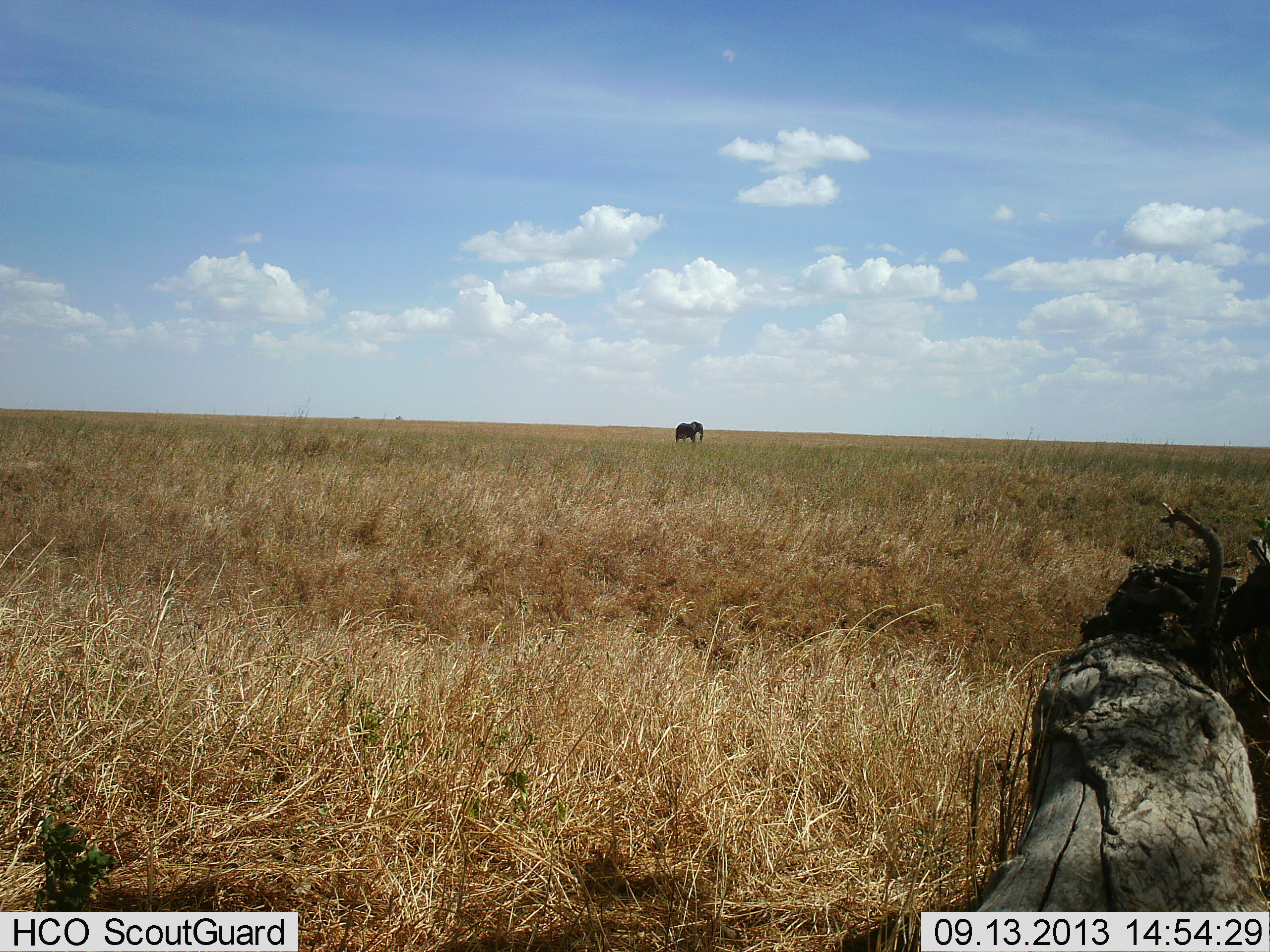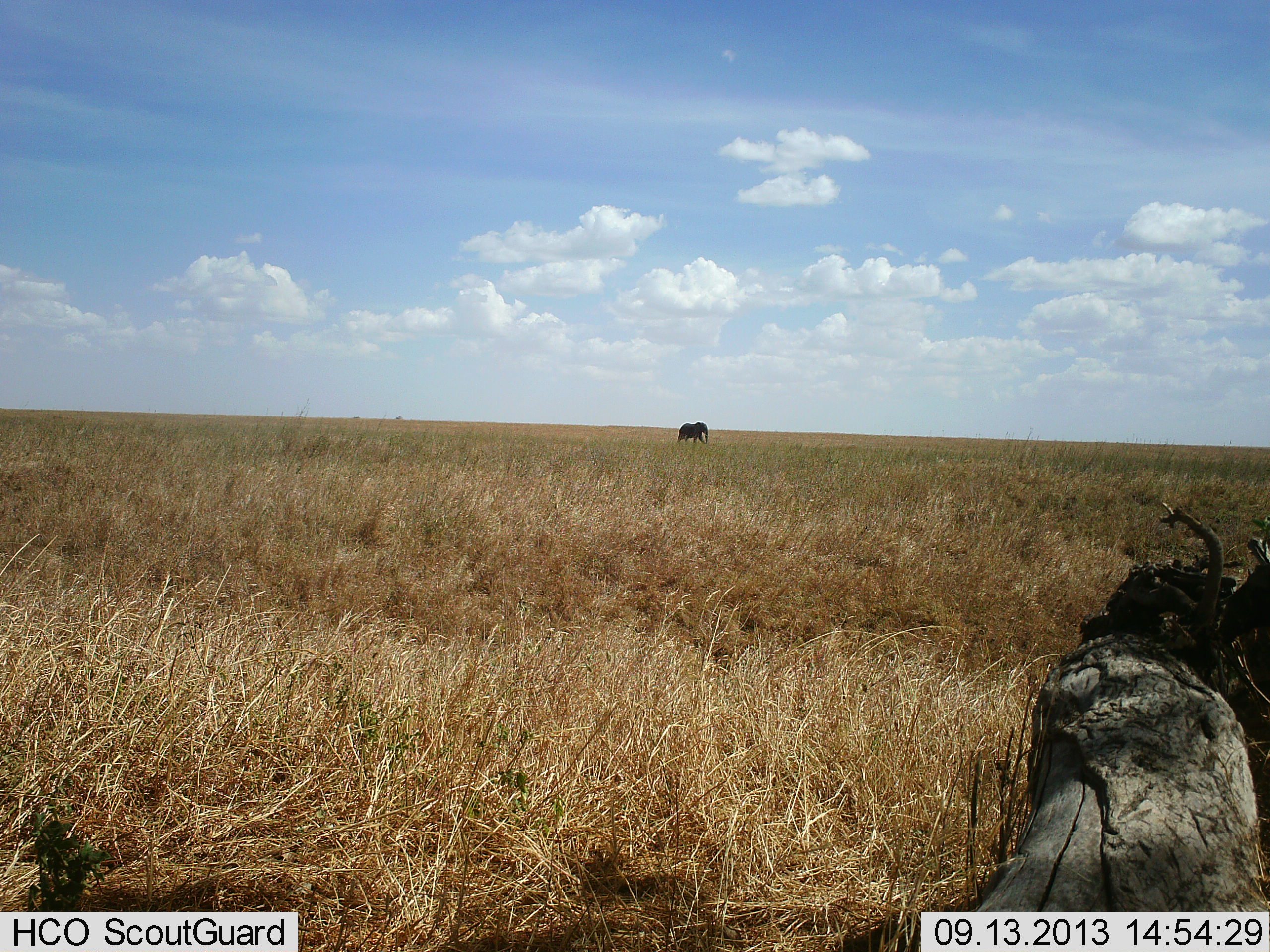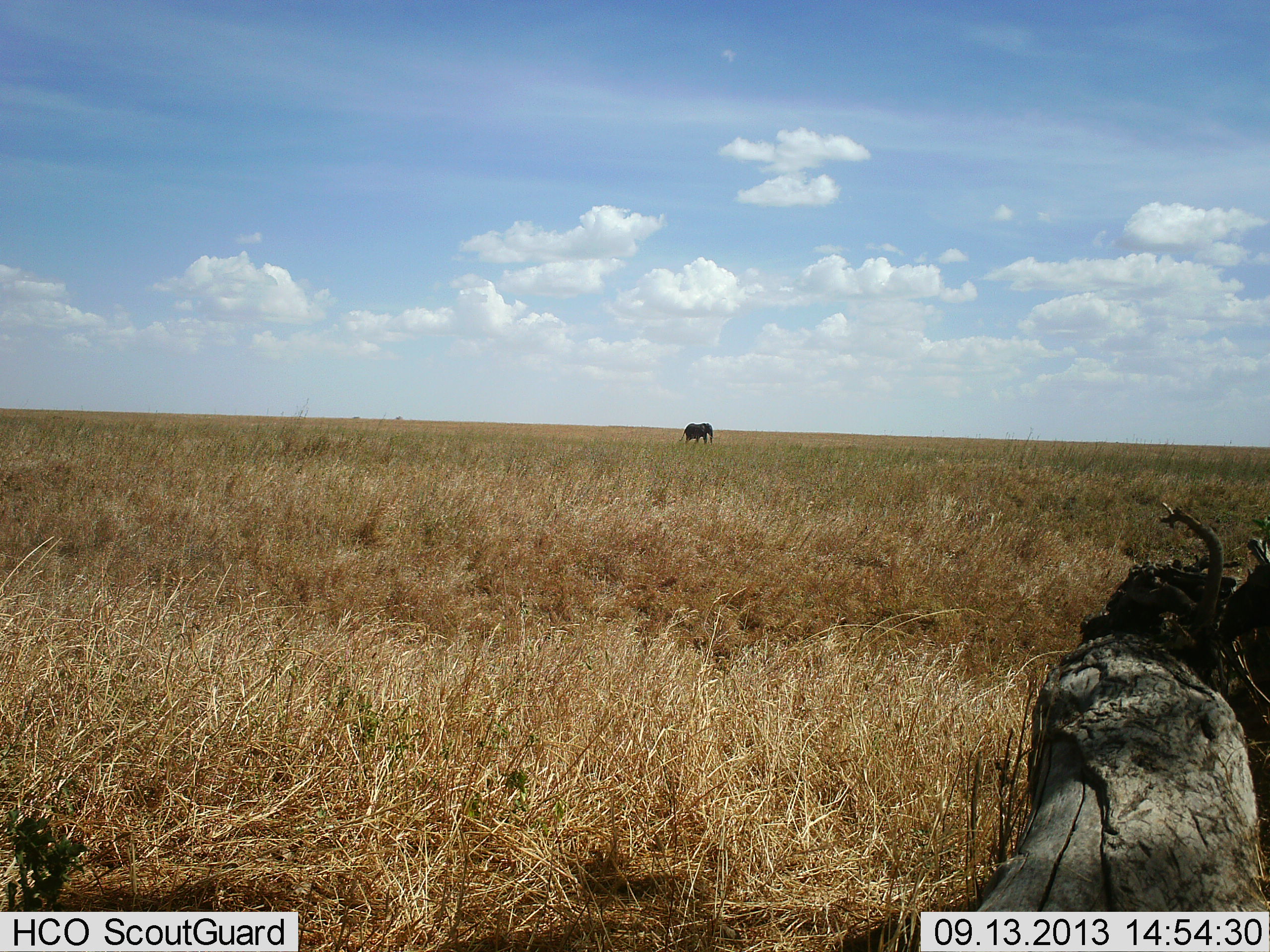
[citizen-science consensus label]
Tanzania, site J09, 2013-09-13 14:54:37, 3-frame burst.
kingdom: Animalia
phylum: Chordata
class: Mammalia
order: Proboscidea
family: Elephantidae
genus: Loxodonta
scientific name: Loxodonta africana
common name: african bush elephant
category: elephant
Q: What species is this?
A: Elephant (african bush elephant) (Loxodonta africana).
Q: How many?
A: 1.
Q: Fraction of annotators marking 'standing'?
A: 0%.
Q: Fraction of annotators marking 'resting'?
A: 0%.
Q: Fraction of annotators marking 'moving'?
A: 100%.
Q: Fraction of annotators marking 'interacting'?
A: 0%.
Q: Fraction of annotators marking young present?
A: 0%.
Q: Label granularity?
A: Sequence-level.